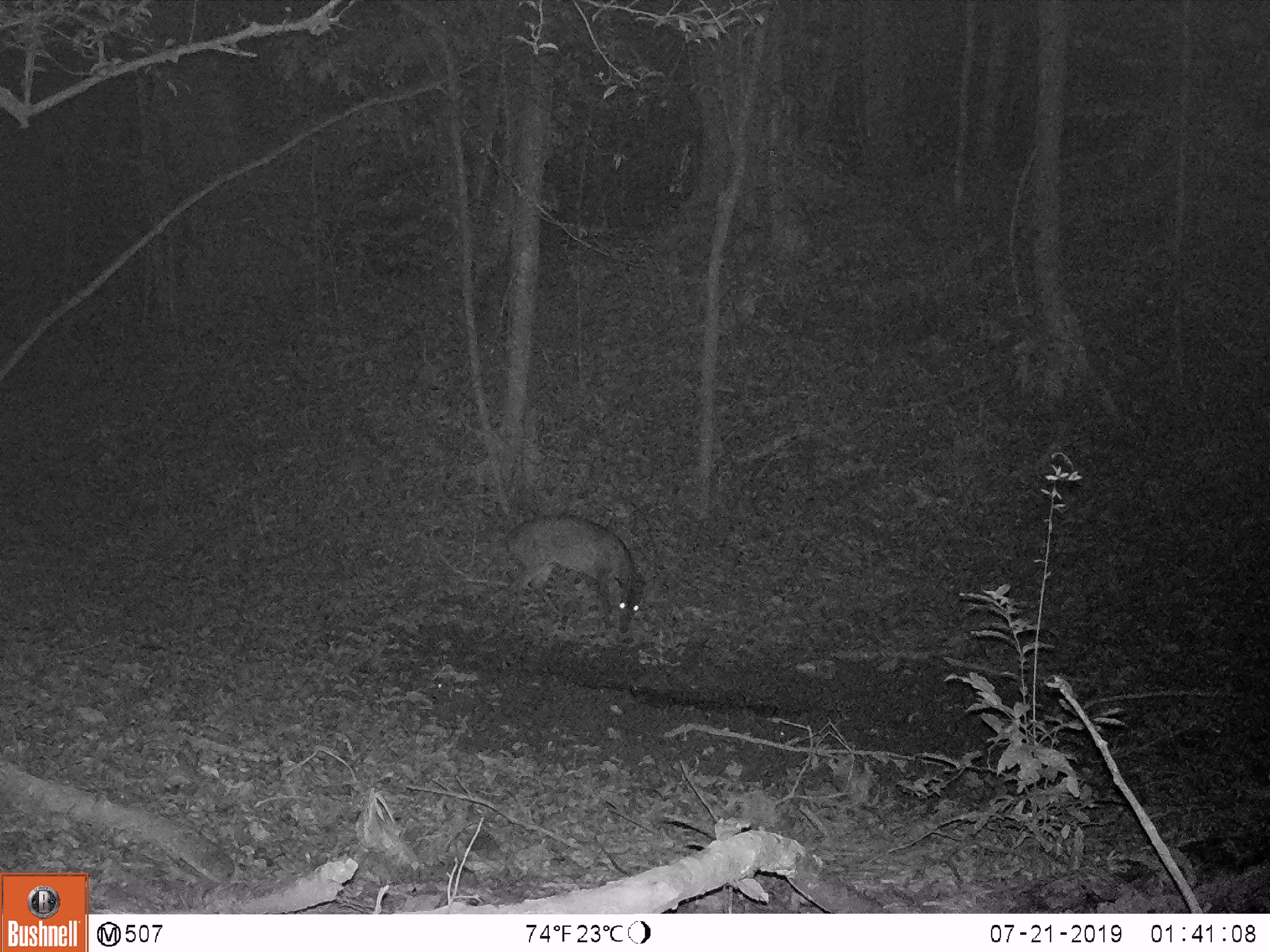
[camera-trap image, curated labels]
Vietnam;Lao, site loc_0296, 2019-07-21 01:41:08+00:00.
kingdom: Animalia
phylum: Chordata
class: Mammalia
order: Artiodactyla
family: Cervidae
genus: Muntiacus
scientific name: Muntiacus vuquangensis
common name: large-antlered muntjac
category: large antlered muntjac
Large antlered muntjac (large-antlered muntjac) (Muntiacus vuquangensis). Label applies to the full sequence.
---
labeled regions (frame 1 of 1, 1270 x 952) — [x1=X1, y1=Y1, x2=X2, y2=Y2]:
large antlered muntjac: [x1=502, y1=512, x2=647, y2=633]